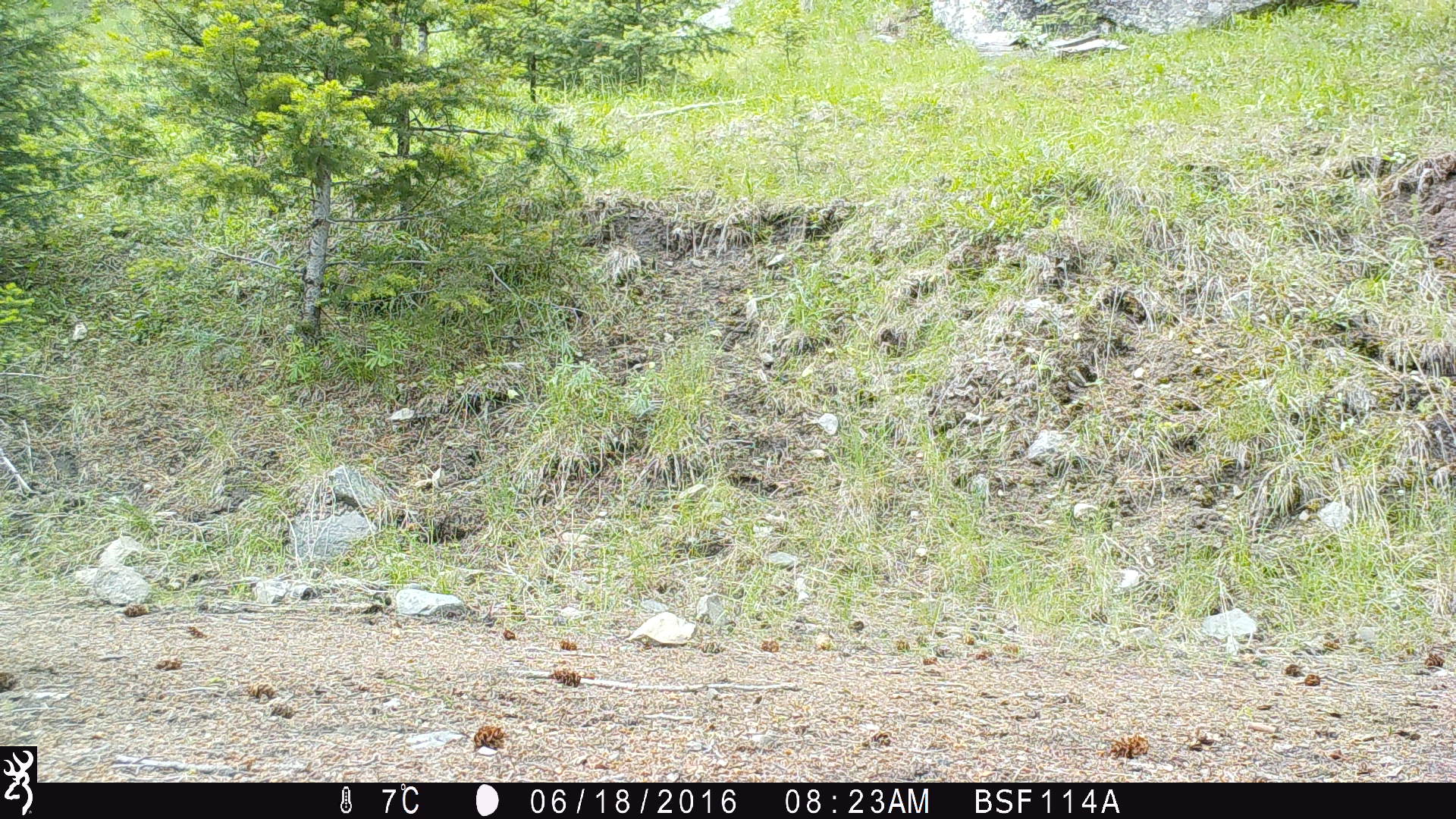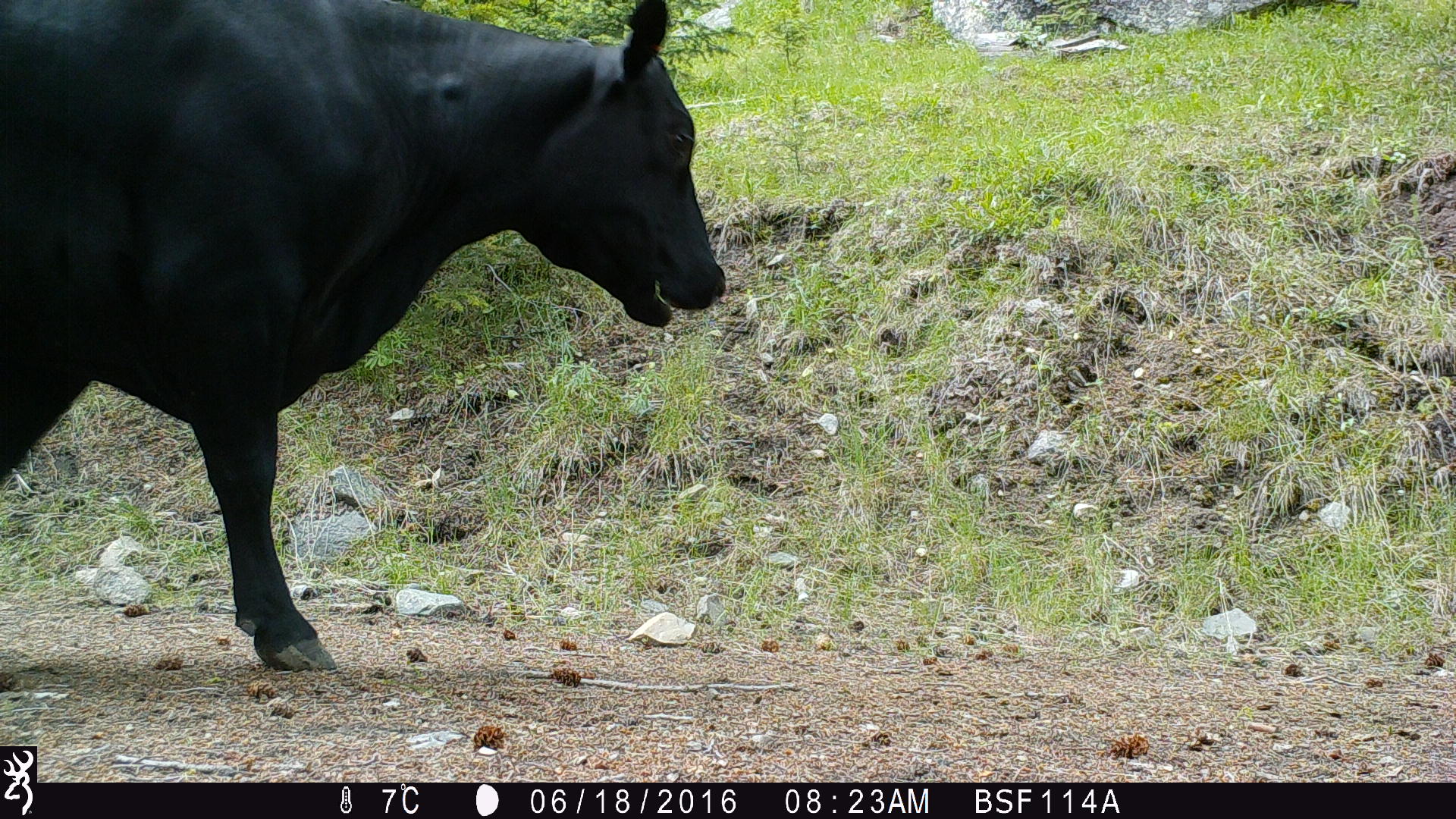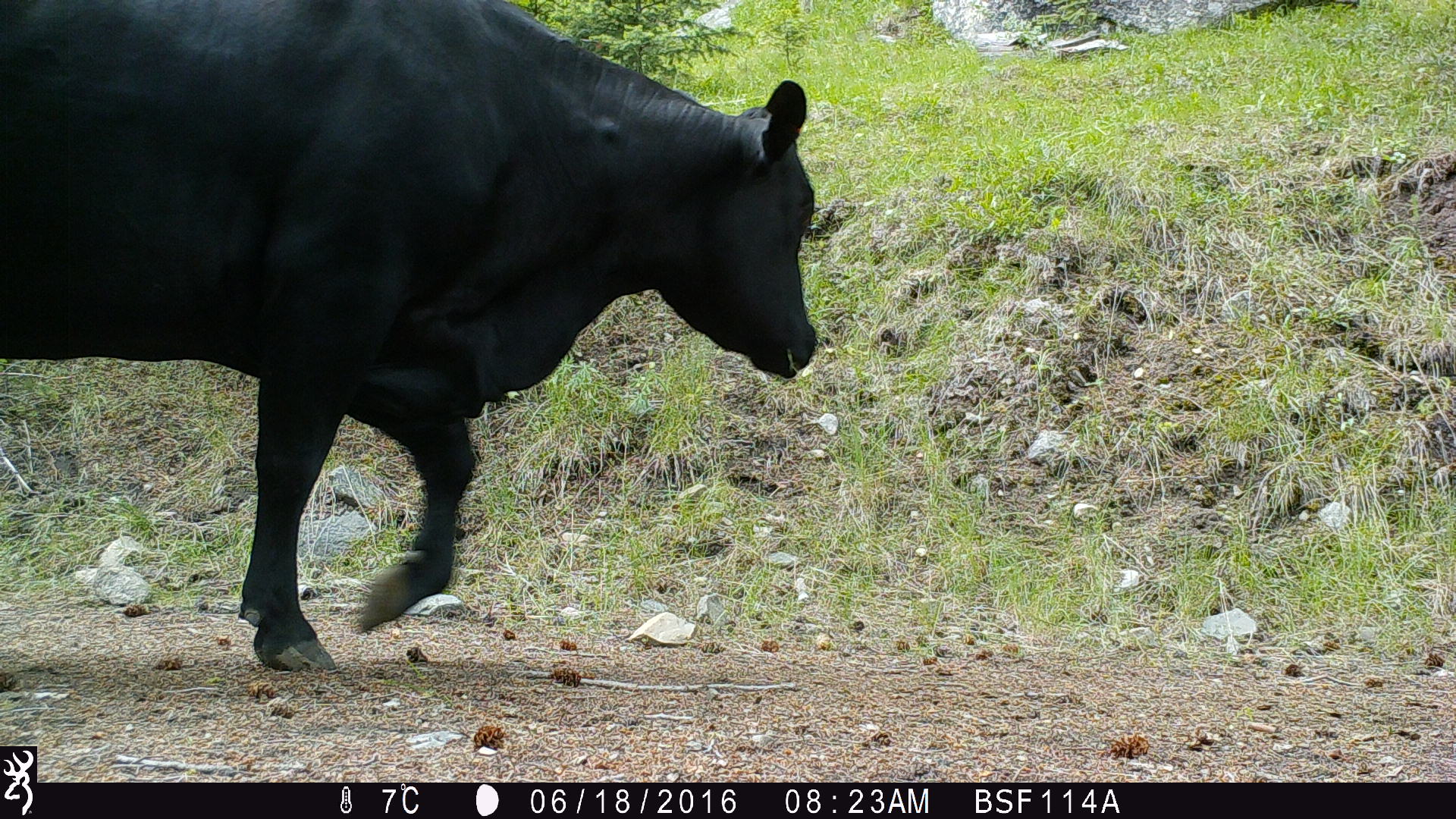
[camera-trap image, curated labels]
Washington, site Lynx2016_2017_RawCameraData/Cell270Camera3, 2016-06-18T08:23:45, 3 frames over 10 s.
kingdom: Animalia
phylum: Chordata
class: Mammalia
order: Artiodactyla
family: Bovidae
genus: Bos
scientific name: Bos taurus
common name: domestic cattle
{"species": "domestic cattle (Bos taurus)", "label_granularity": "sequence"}